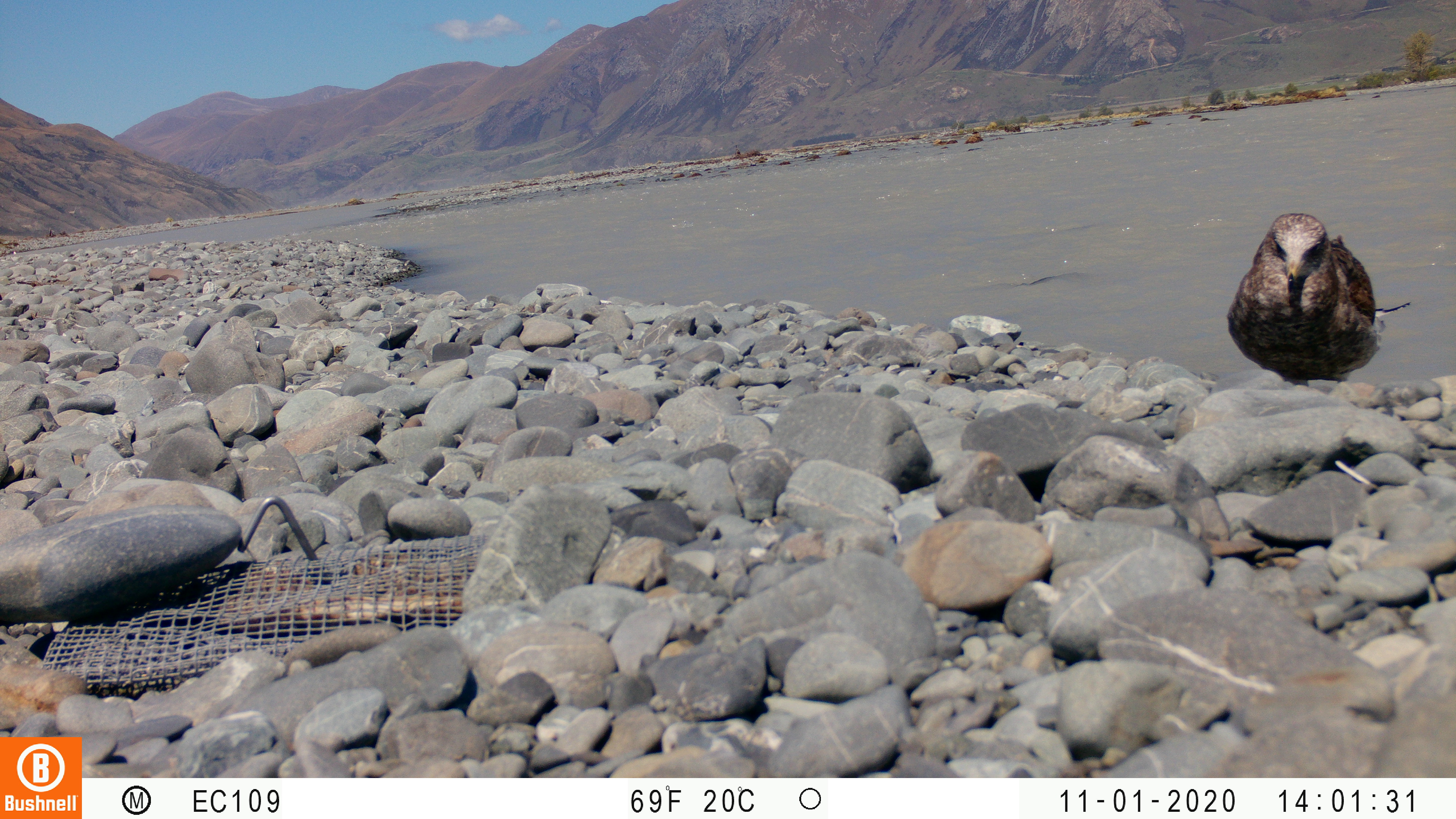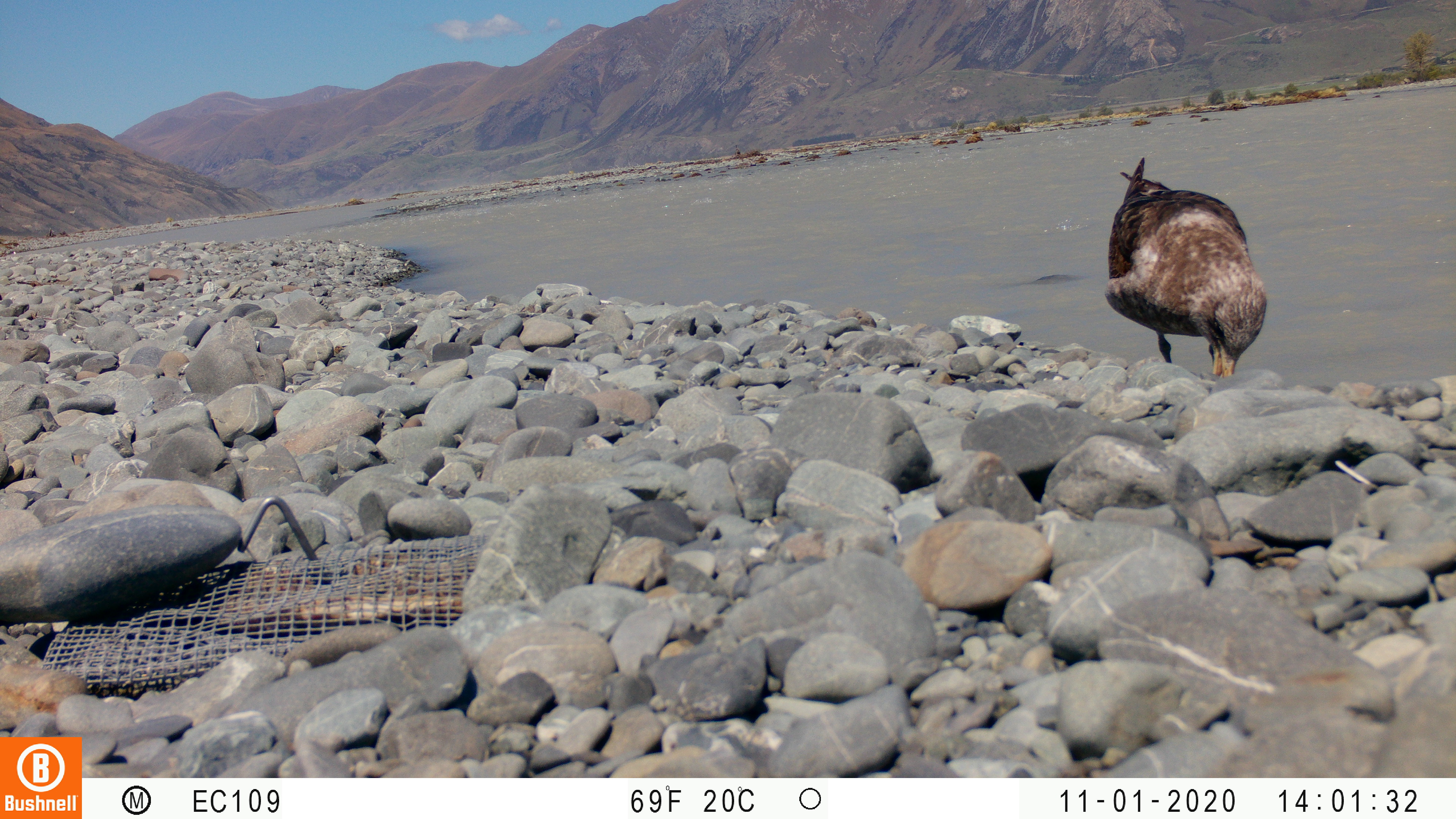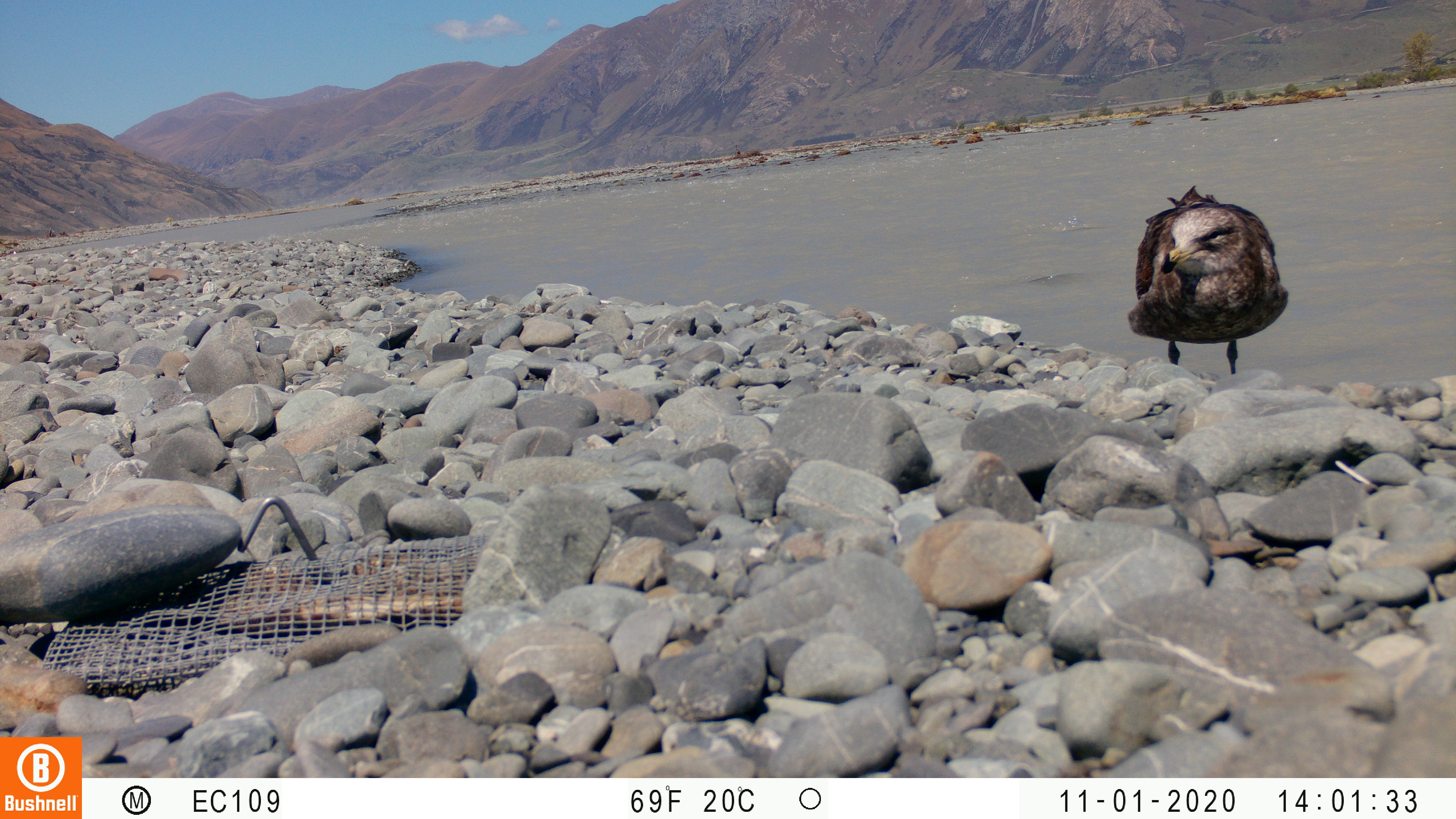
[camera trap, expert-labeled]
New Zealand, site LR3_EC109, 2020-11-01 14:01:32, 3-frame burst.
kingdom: Animalia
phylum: Chordata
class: Aves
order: Charadriiformes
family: Laridae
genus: Larus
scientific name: Larus fuscus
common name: black-backed gull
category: black backed gull